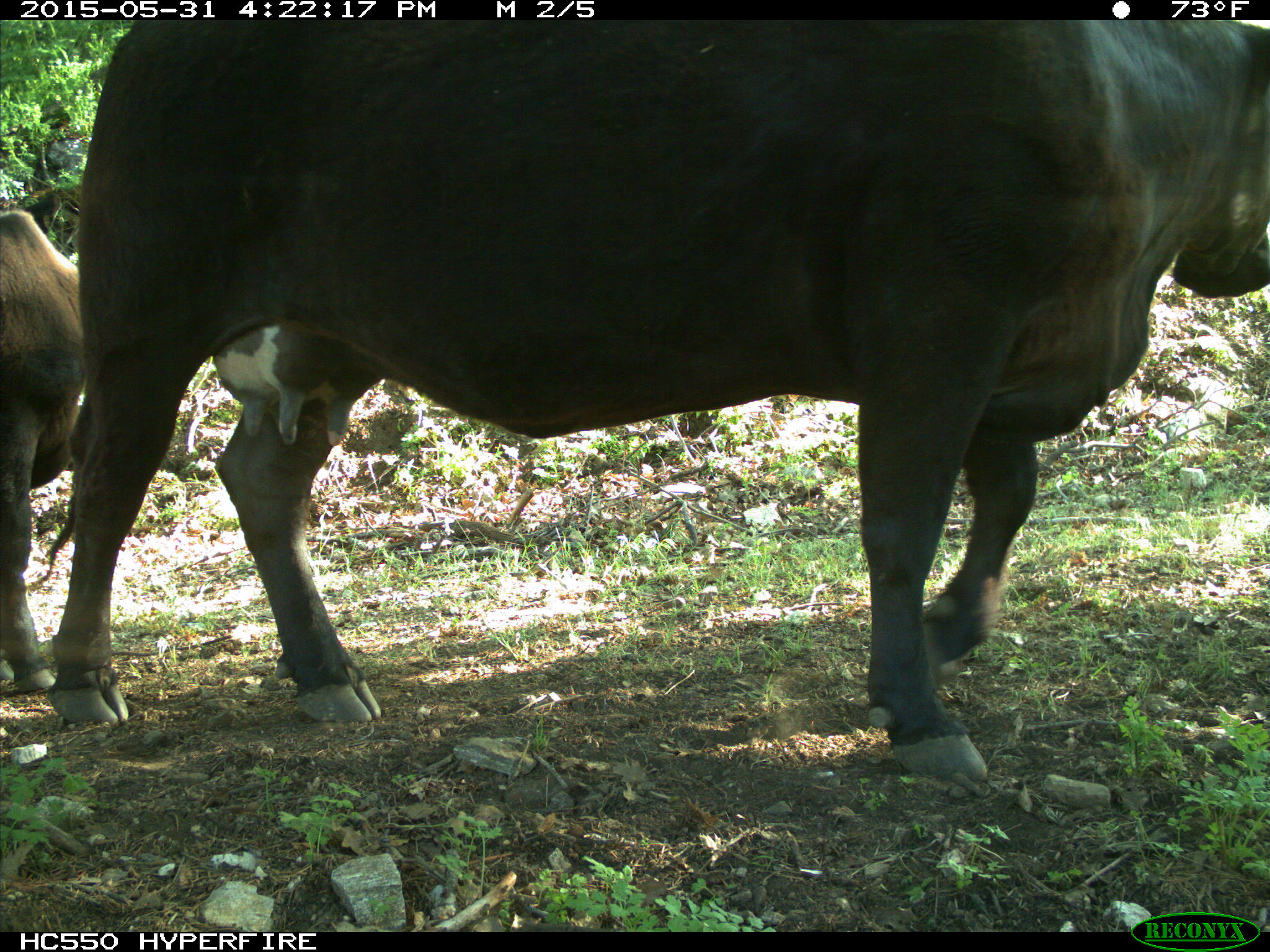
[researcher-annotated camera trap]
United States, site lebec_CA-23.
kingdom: Animalia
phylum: Chordata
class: Mammalia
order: Artiodactyla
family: Bovidae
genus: Bos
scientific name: Bos taurus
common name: domestic cow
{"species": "Bos taurus (domestic cow)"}